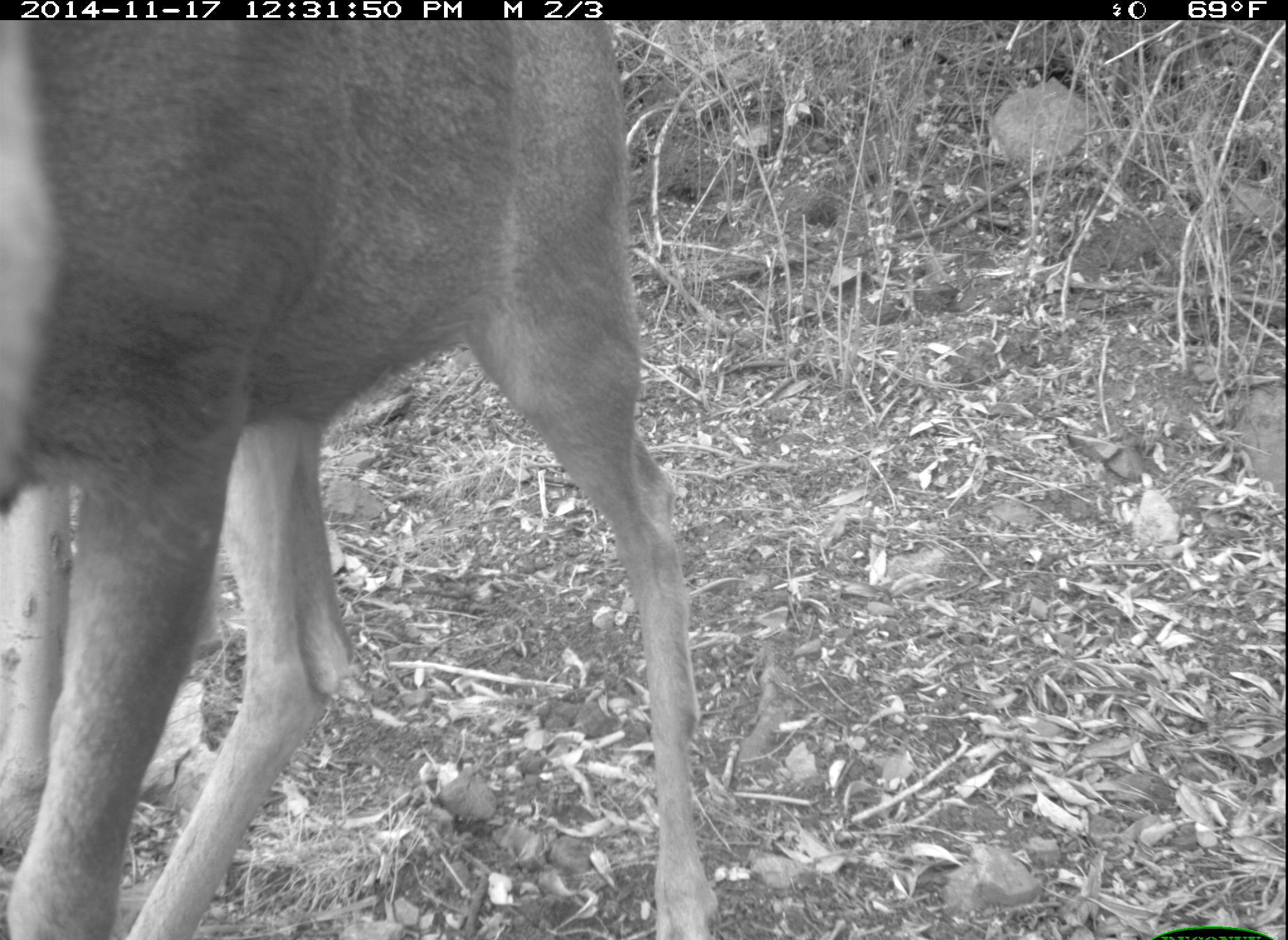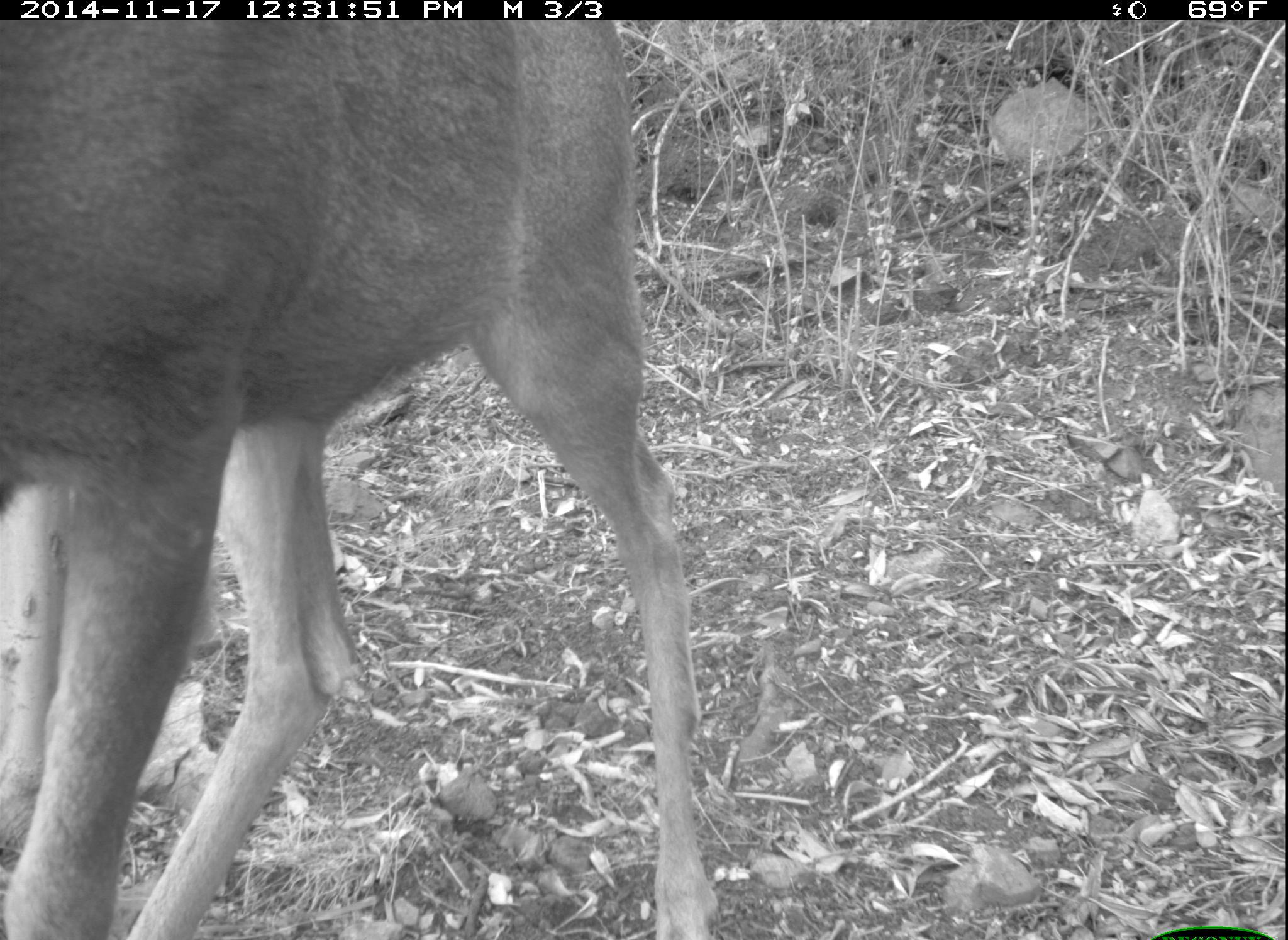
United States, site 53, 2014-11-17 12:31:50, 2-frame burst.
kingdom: Animalia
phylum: Chordata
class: Mammalia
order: Artiodactyla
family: Cervidae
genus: Odocoileus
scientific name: Odocoileus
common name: deer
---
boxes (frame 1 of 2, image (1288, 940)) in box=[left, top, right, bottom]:
deer: box=[2, 19, 721, 938]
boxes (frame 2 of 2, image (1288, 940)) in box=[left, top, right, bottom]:
deer: box=[2, 19, 722, 938]